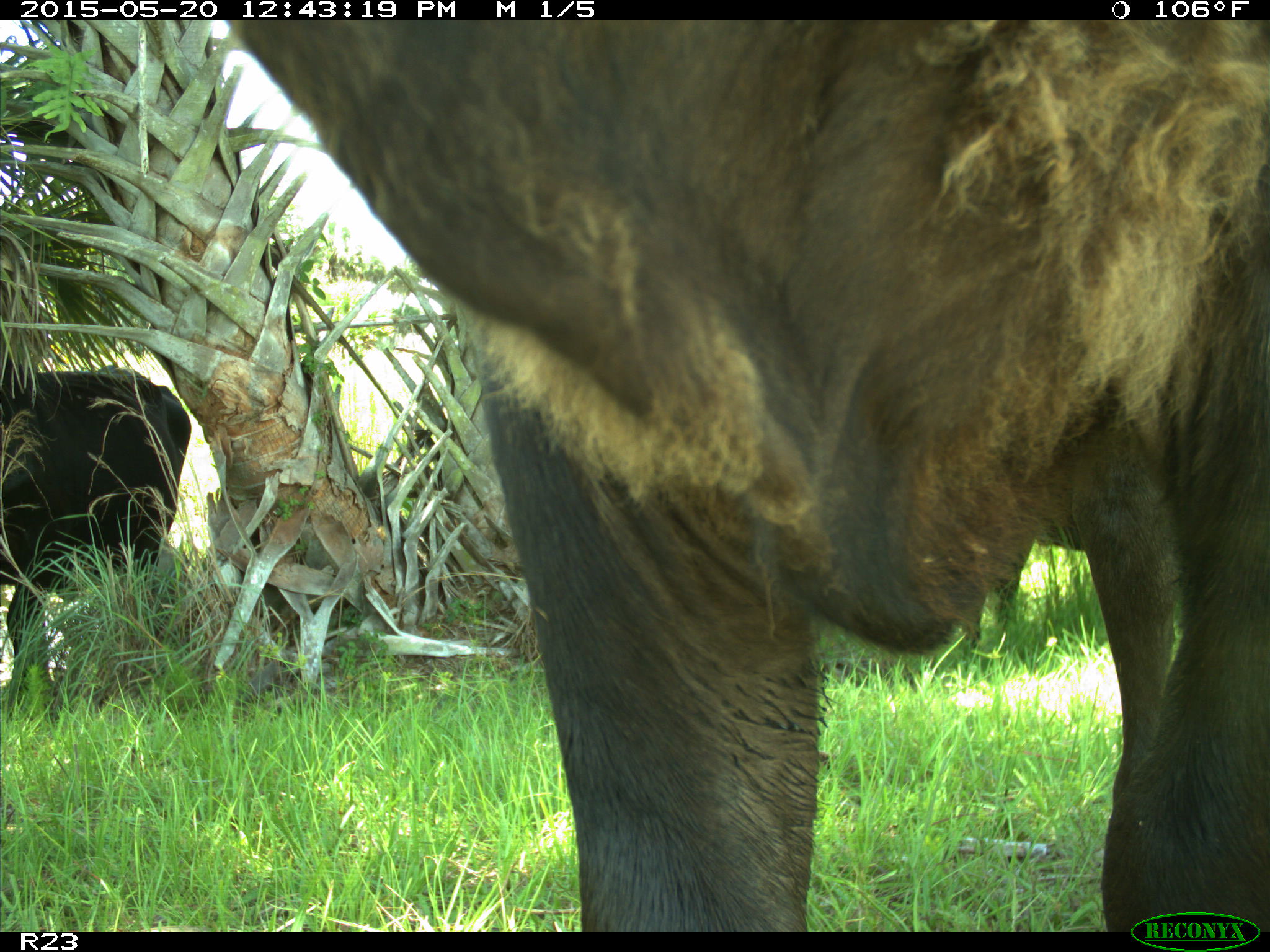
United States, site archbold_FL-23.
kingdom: Animalia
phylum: Chordata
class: Mammalia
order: Artiodactyla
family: Bovidae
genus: Bos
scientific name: Bos taurus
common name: domestic cow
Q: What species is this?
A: Bos taurus (domestic cow).